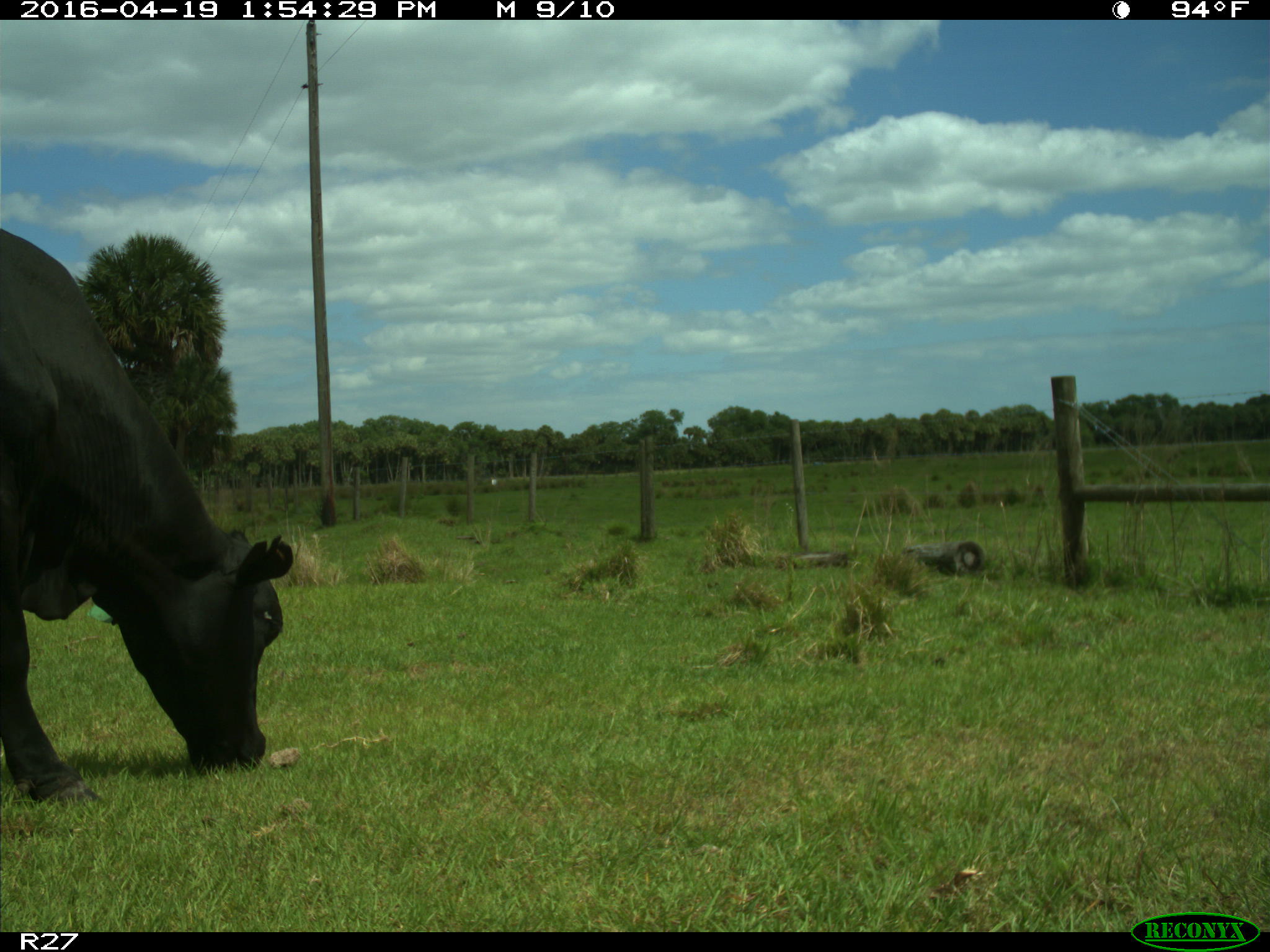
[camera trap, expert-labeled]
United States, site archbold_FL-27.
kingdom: Animalia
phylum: Chordata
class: Mammalia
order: Artiodactyla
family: Bovidae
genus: Bos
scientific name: Bos taurus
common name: domestic cow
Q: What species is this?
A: Bos taurus (domestic cow).